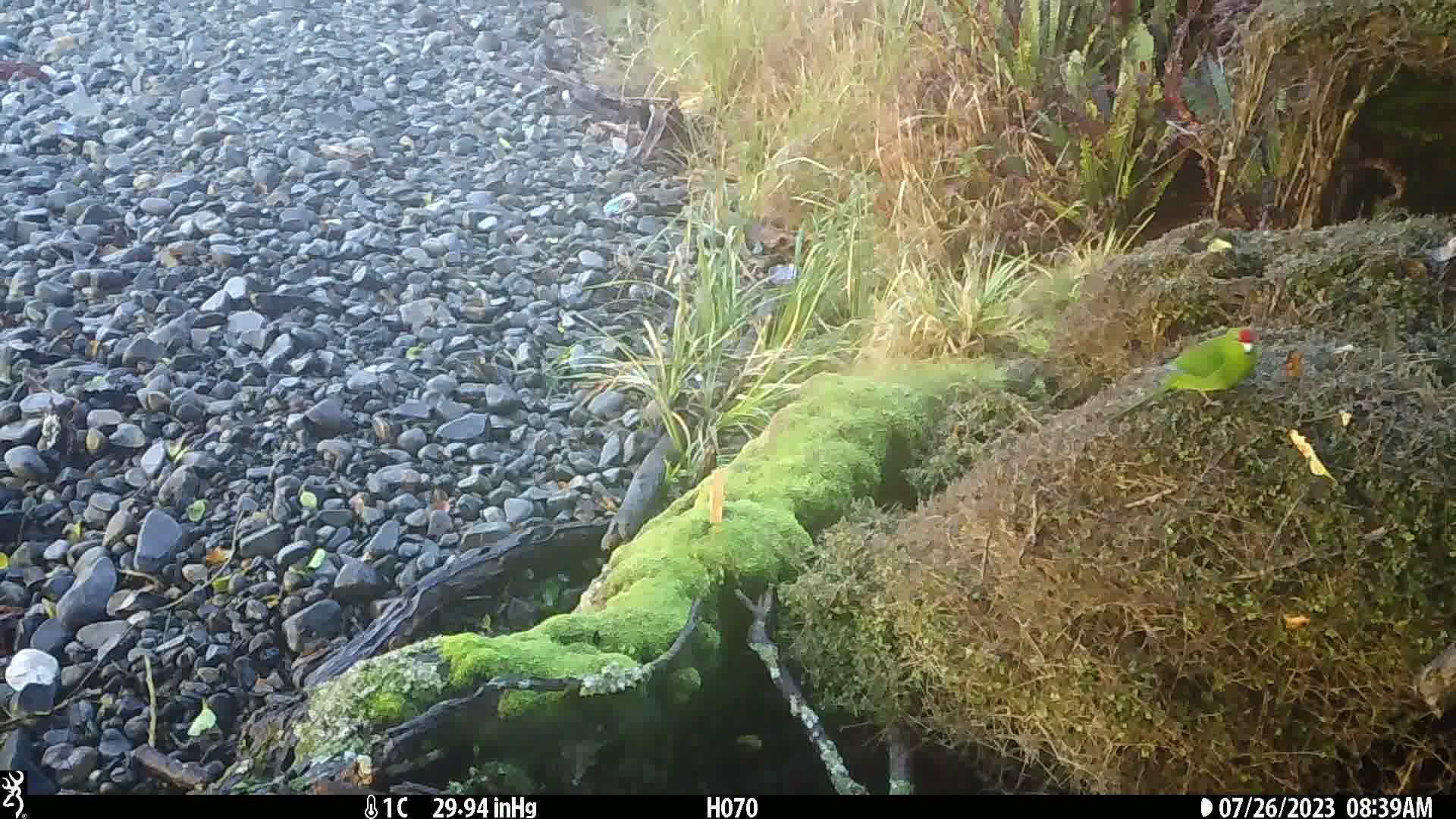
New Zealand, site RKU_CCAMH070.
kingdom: Animalia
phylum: Chordata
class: Aves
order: Psittaciformes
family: Psittaculidae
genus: Cyanoramphus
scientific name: Cyanoramphus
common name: parakeet